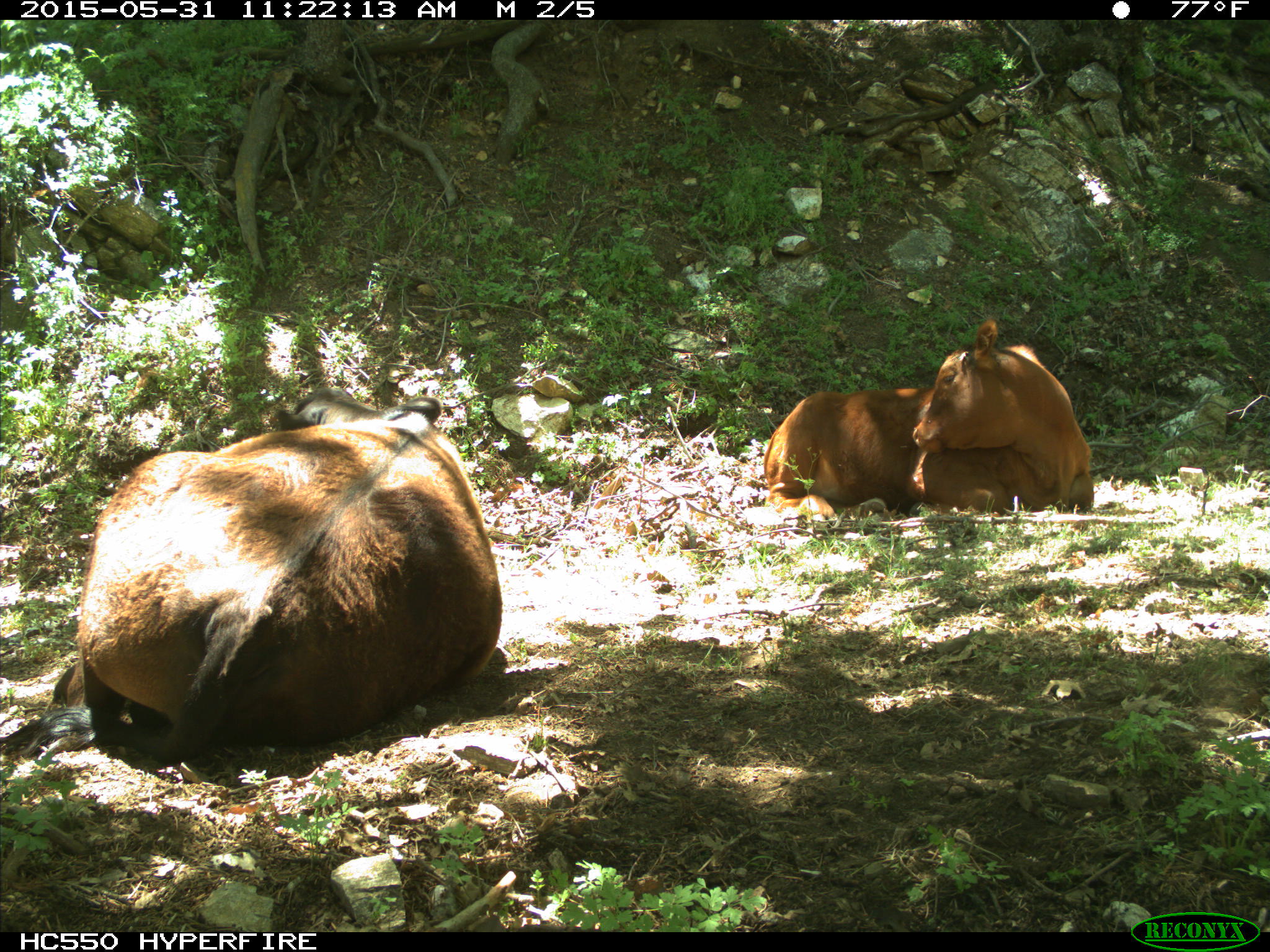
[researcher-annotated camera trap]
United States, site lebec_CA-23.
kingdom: Animalia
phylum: Chordata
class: Mammalia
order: Artiodactyla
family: Bovidae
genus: Bos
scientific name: Bos taurus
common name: domestic cow